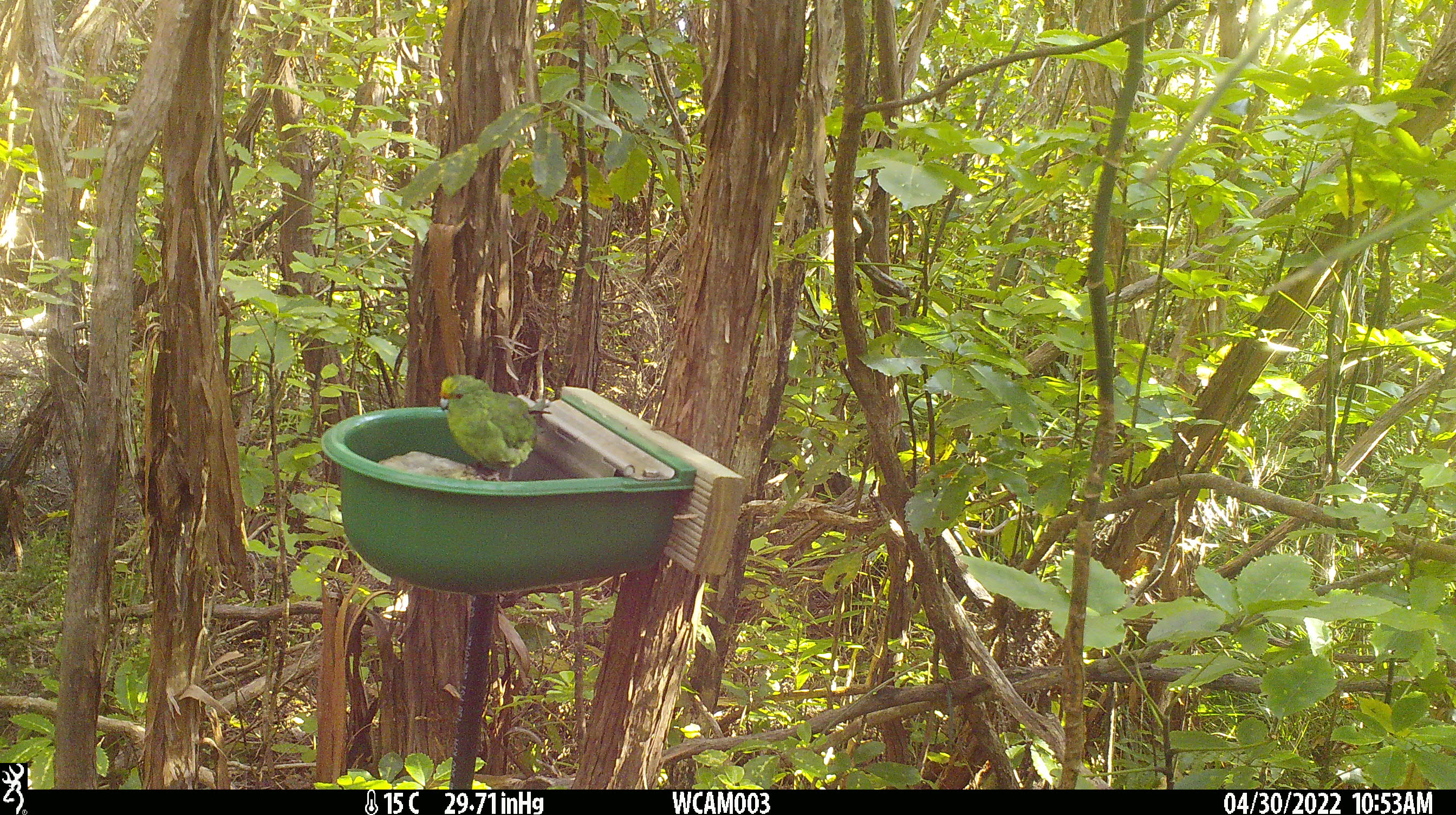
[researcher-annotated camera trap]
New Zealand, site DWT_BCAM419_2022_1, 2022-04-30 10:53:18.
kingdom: Animalia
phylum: Chordata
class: Aves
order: Psittaciformes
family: Psittaculidae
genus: Cyanoramphus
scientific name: Cyanoramphus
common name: parakeet